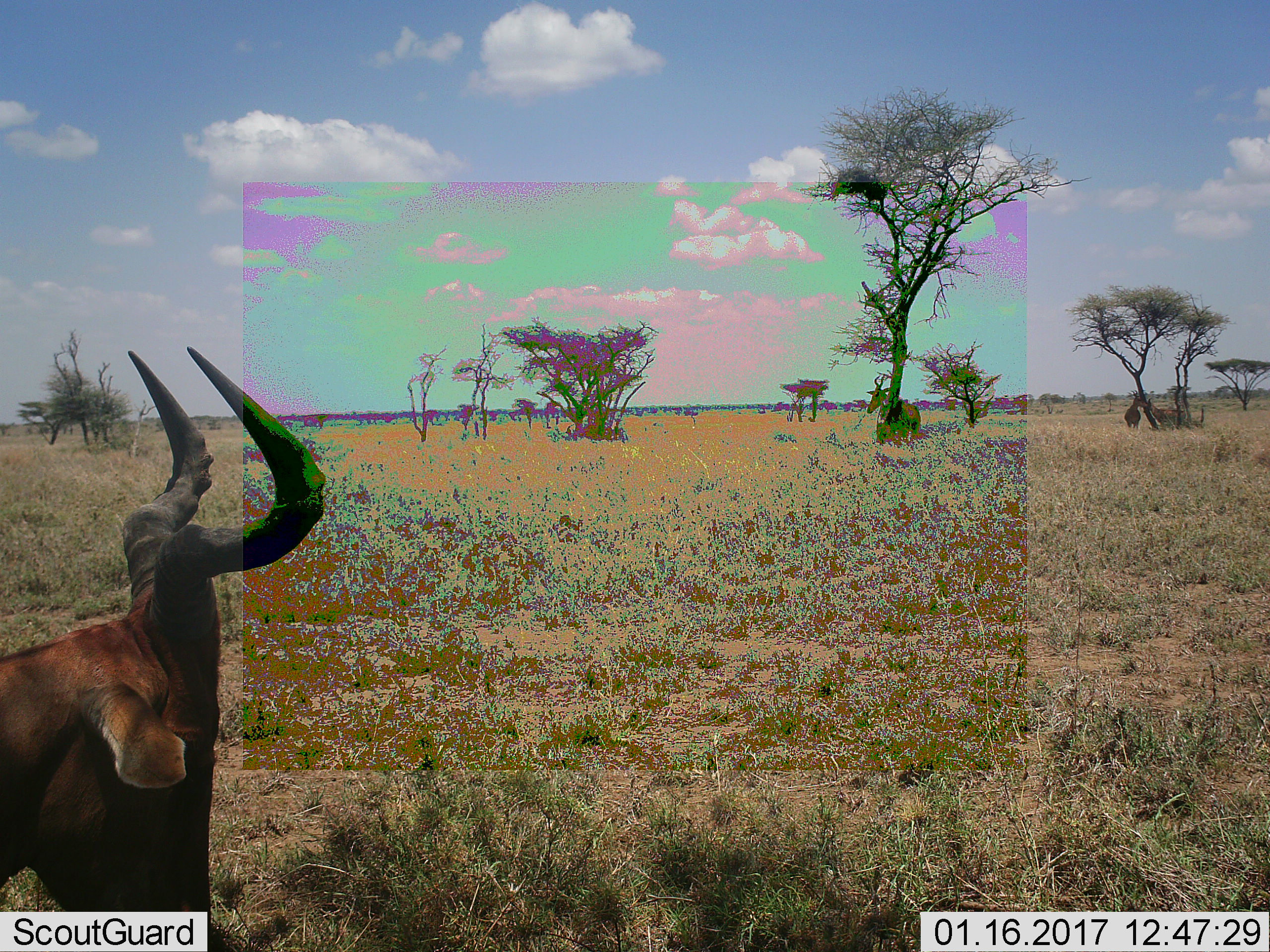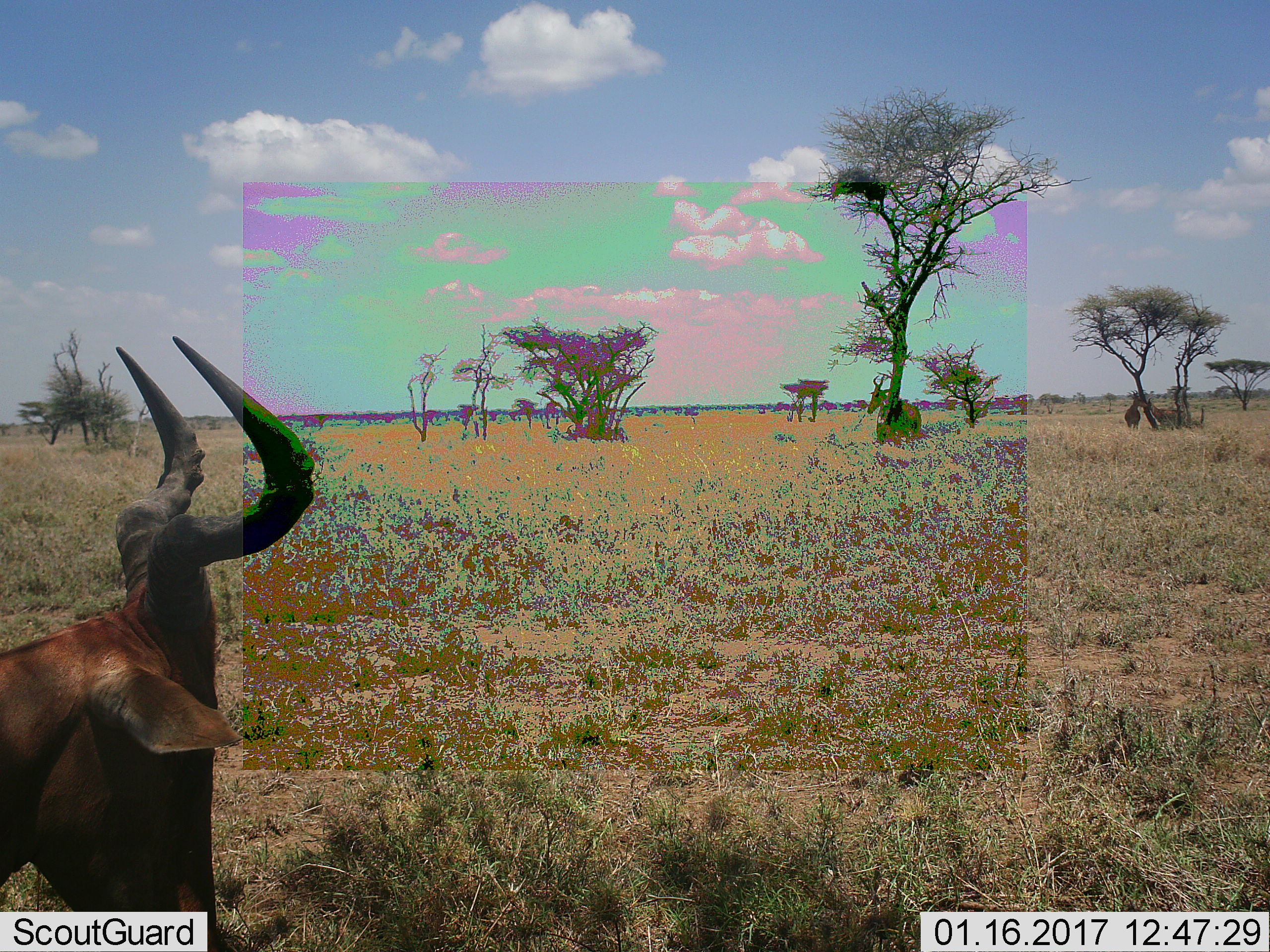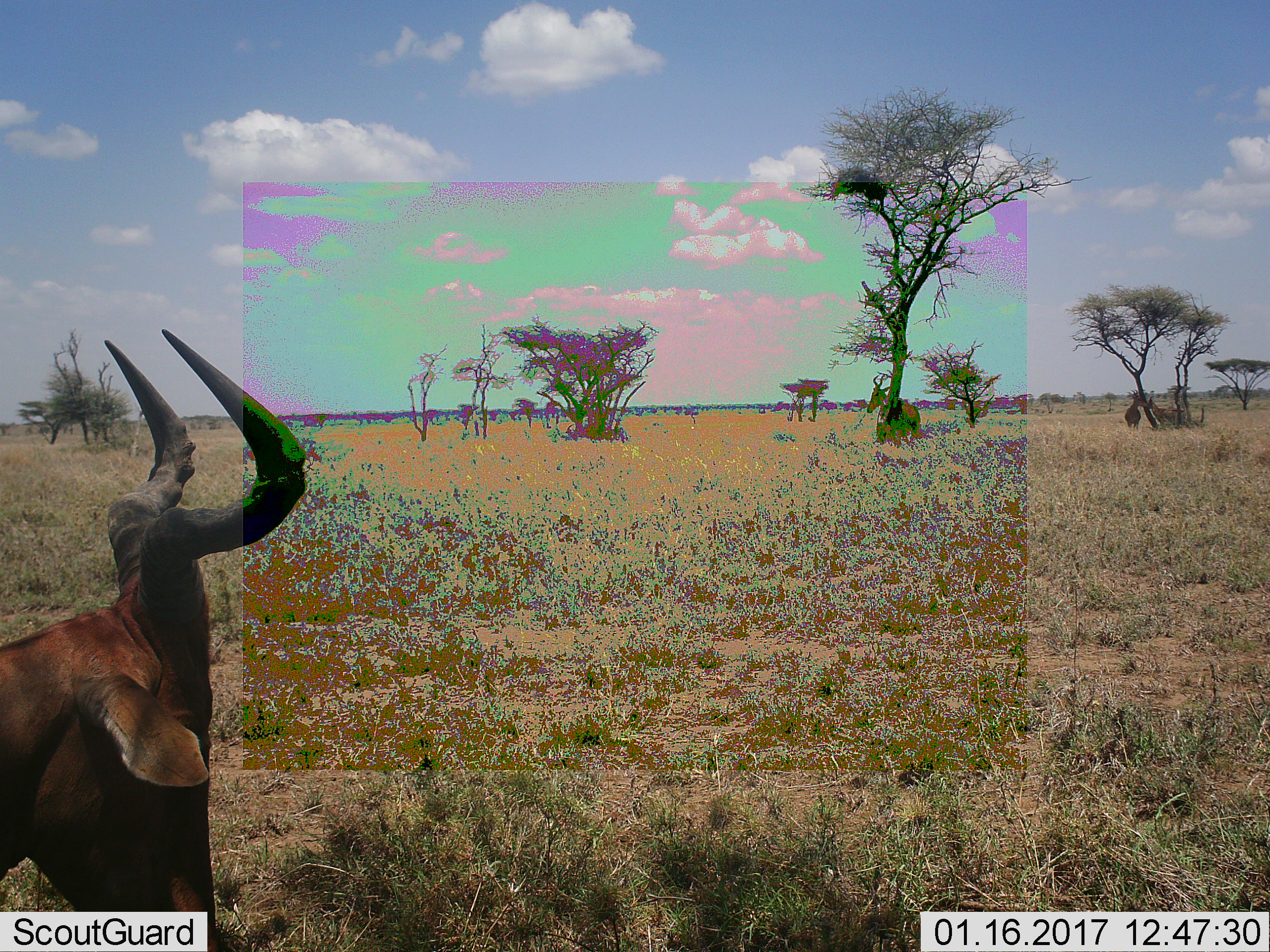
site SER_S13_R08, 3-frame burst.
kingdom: Animalia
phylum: Chordata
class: Mammalia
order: Artiodactyla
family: Bovidae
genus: Alcelaphus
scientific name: Alcelaphus buselaphus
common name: hartebeest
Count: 4.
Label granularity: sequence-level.